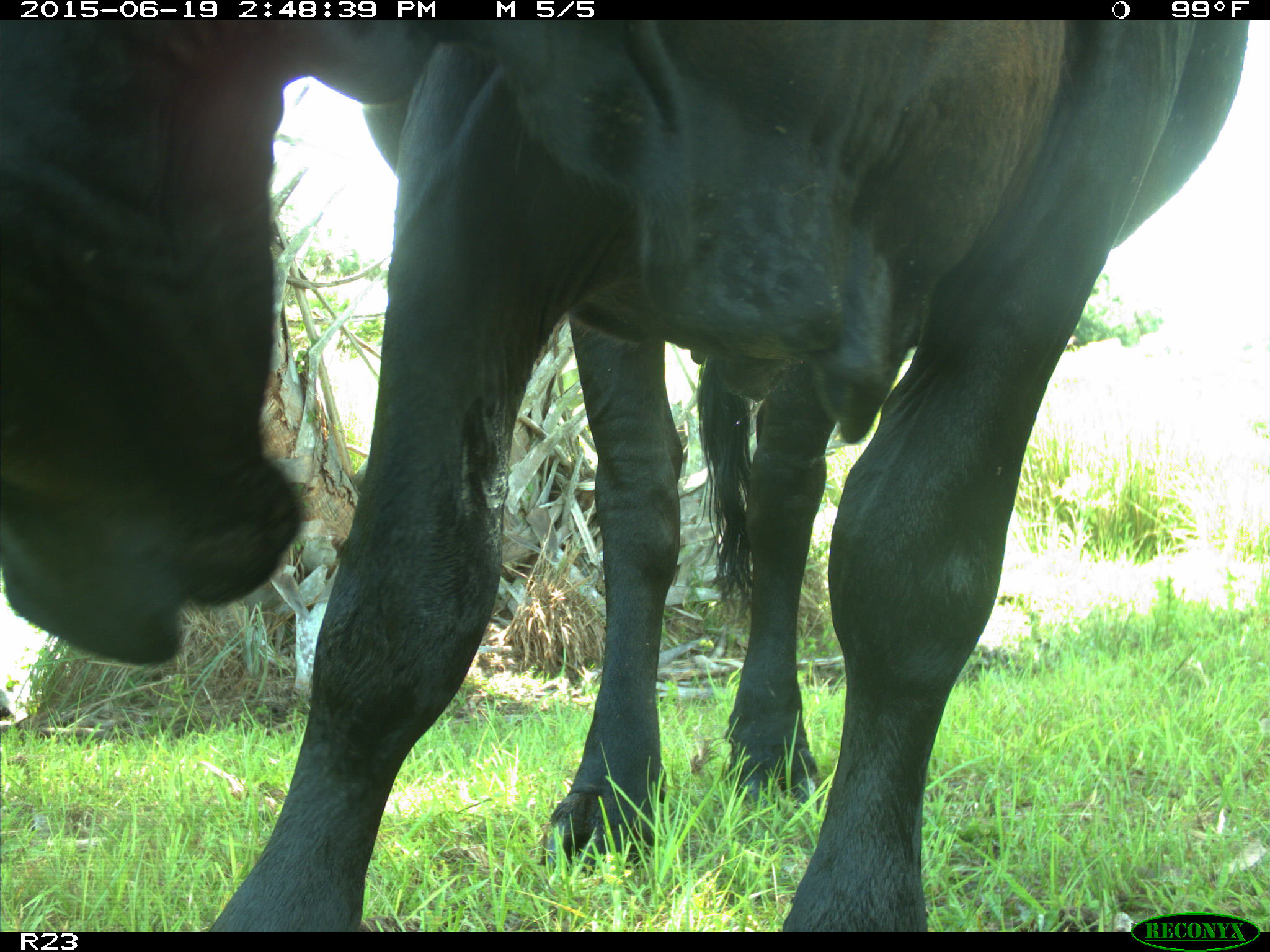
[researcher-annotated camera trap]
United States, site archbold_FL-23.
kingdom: Animalia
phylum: Chordata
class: Mammalia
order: Artiodactyla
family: Bovidae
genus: Bos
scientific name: Bos taurus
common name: domestic cow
Bos taurus (domestic cow).